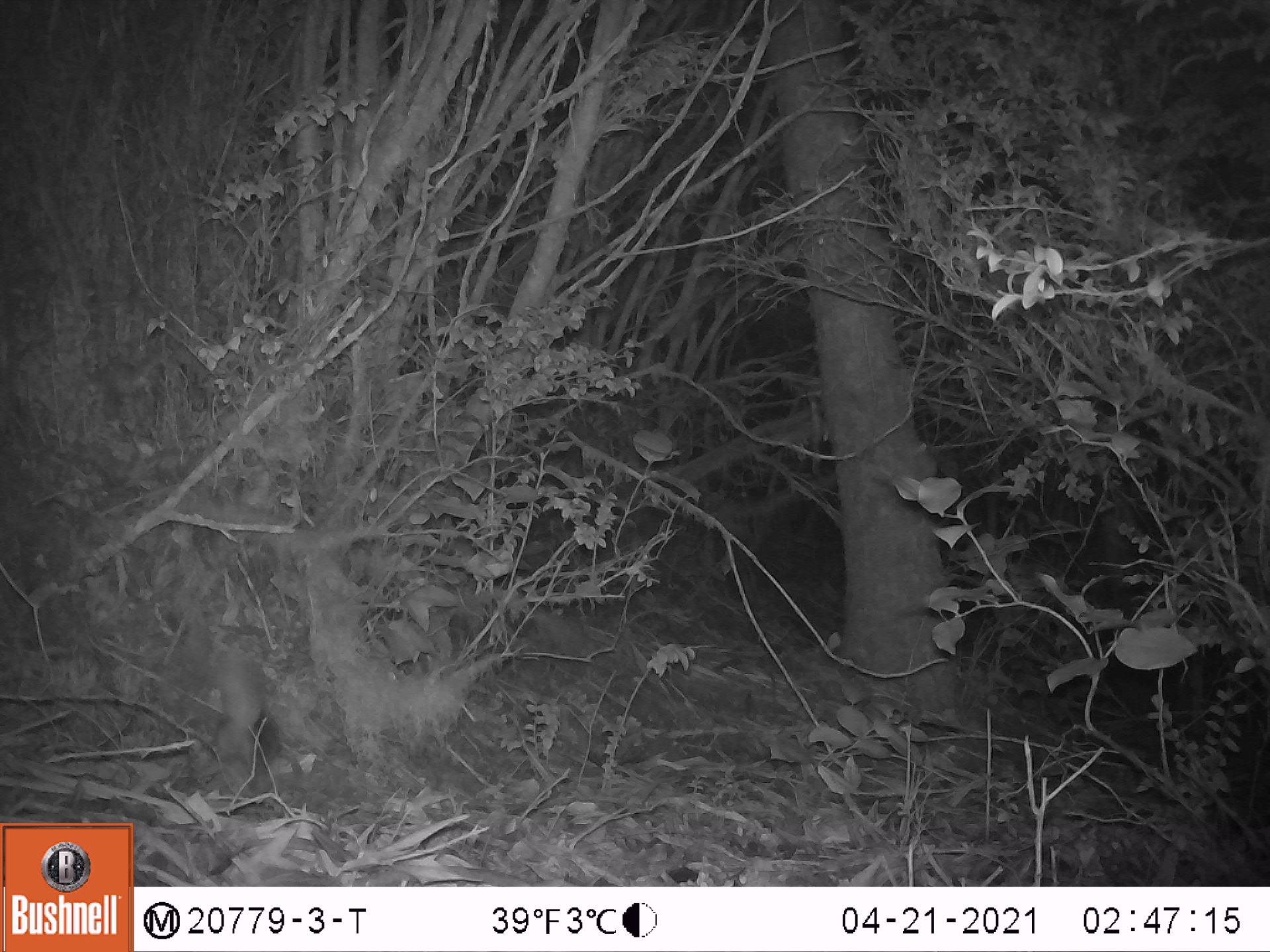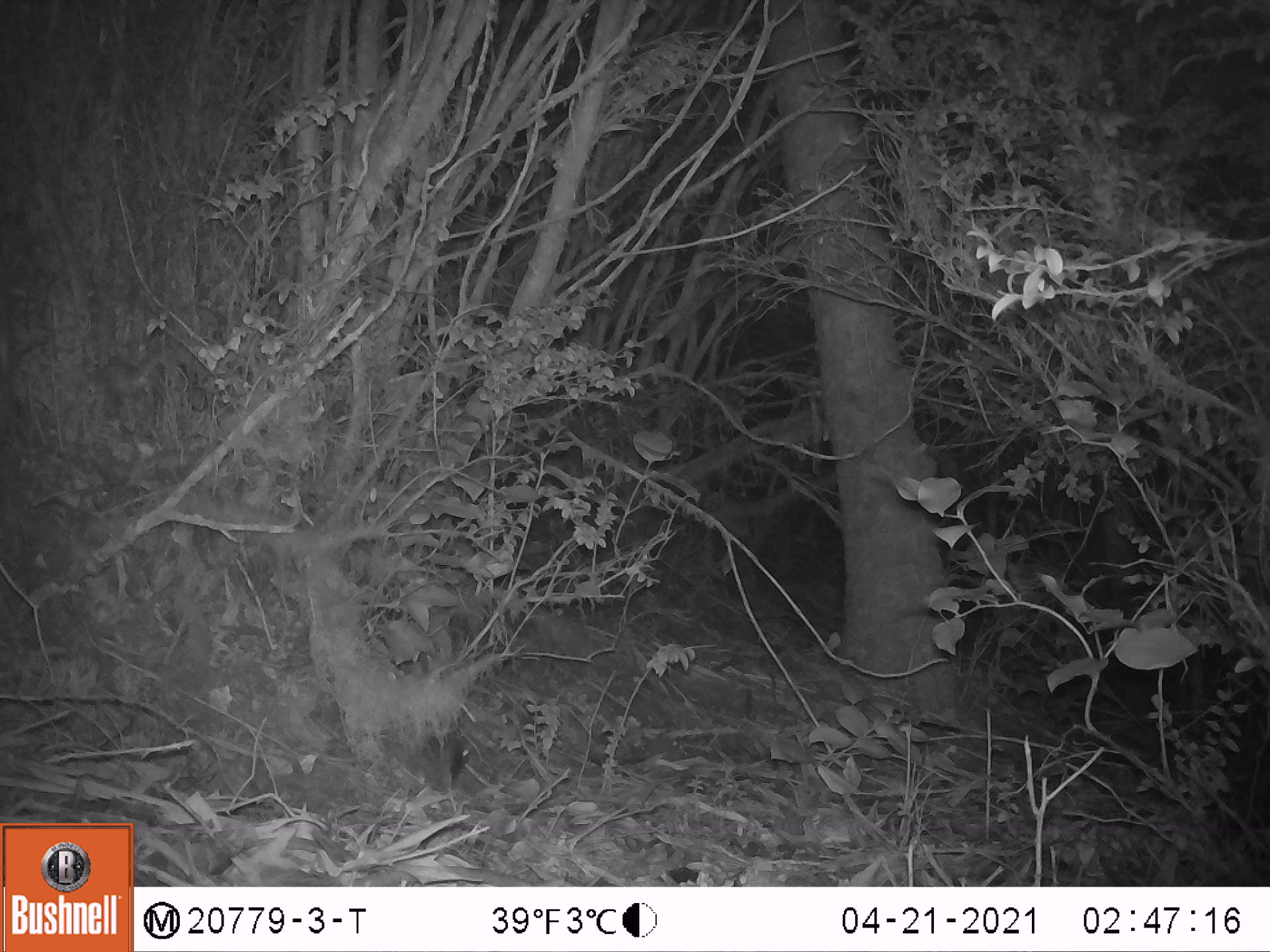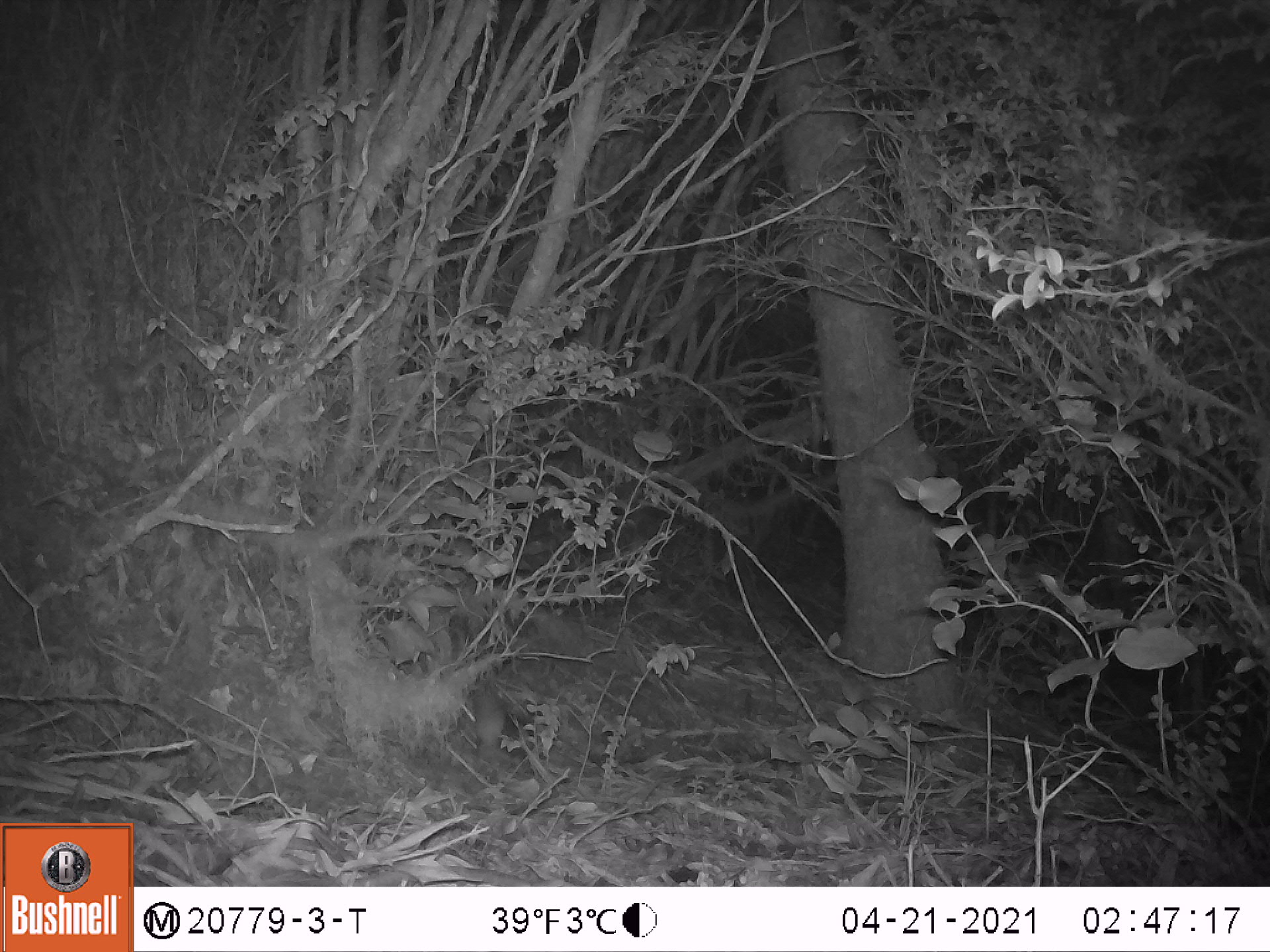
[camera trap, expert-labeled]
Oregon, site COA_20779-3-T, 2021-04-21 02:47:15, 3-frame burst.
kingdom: Animalia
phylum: Chordata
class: Mammalia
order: Rodentia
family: Sciuridae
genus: Glaucomys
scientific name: Glaucomys oregonensis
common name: humboldt's flying squirrel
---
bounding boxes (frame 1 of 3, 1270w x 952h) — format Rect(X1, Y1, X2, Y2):
humboldt's flying squirrel: Rect(201, 685, 296, 821)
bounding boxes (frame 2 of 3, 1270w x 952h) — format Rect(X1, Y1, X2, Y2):
humboldt's flying squirrel: Rect(343, 700, 495, 810)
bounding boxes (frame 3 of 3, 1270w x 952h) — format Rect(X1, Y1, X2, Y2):
humboldt's flying squirrel: Rect(429, 664, 565, 799)